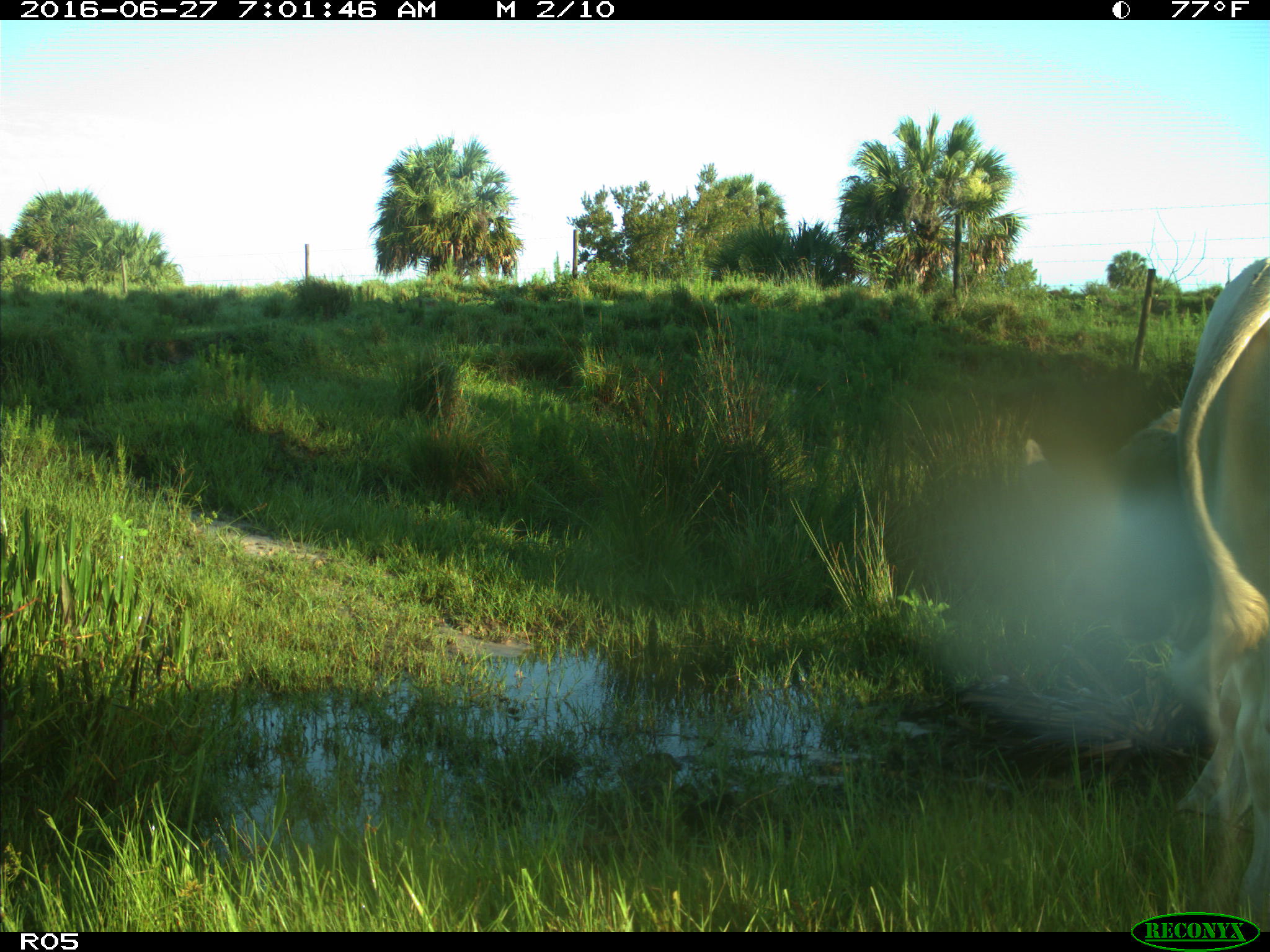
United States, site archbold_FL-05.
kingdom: Animalia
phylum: Chordata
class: Mammalia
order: Artiodactyla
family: Bovidae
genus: Bos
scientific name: Bos taurus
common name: domestic cow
Bos taurus (domestic cow).